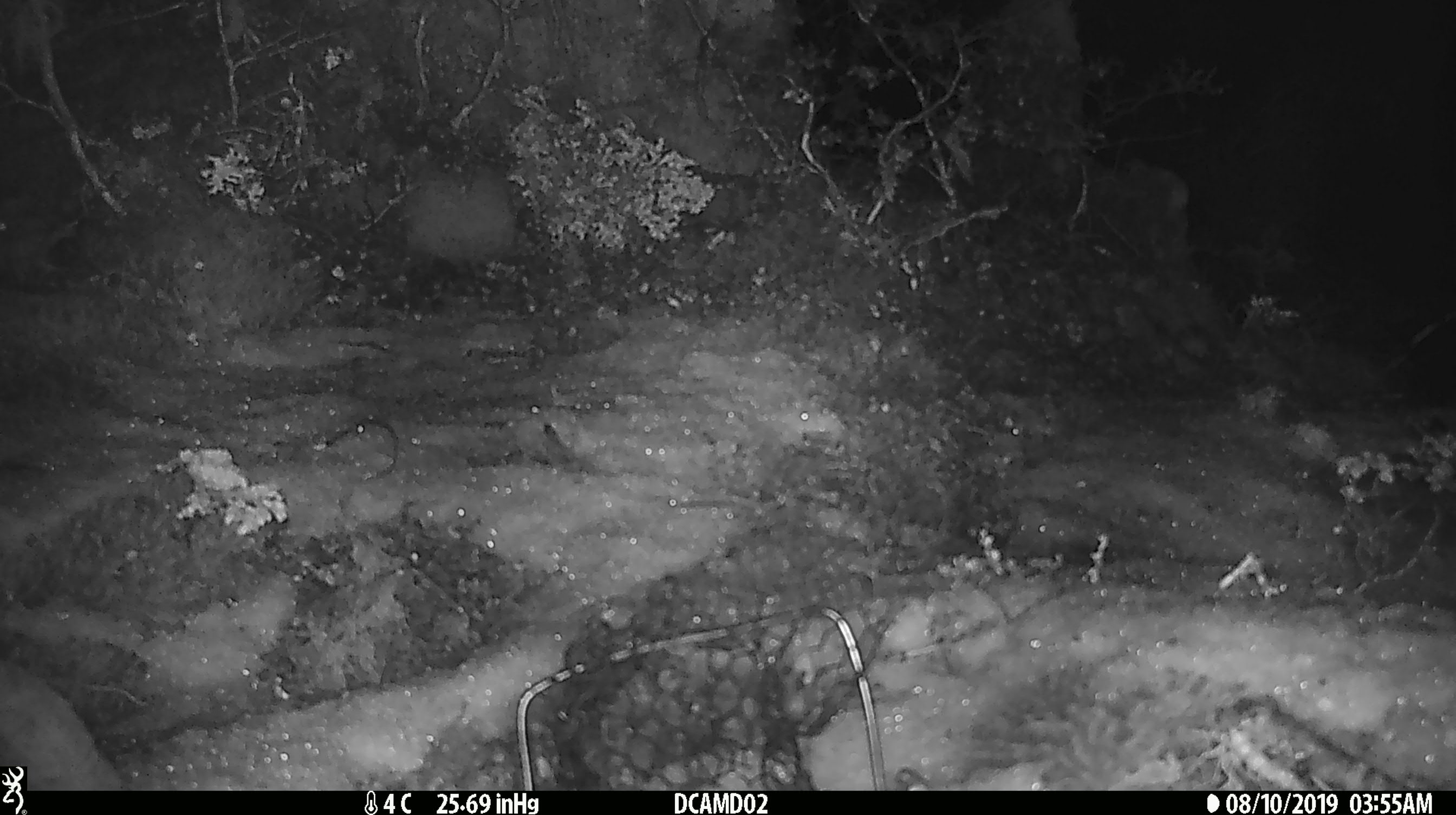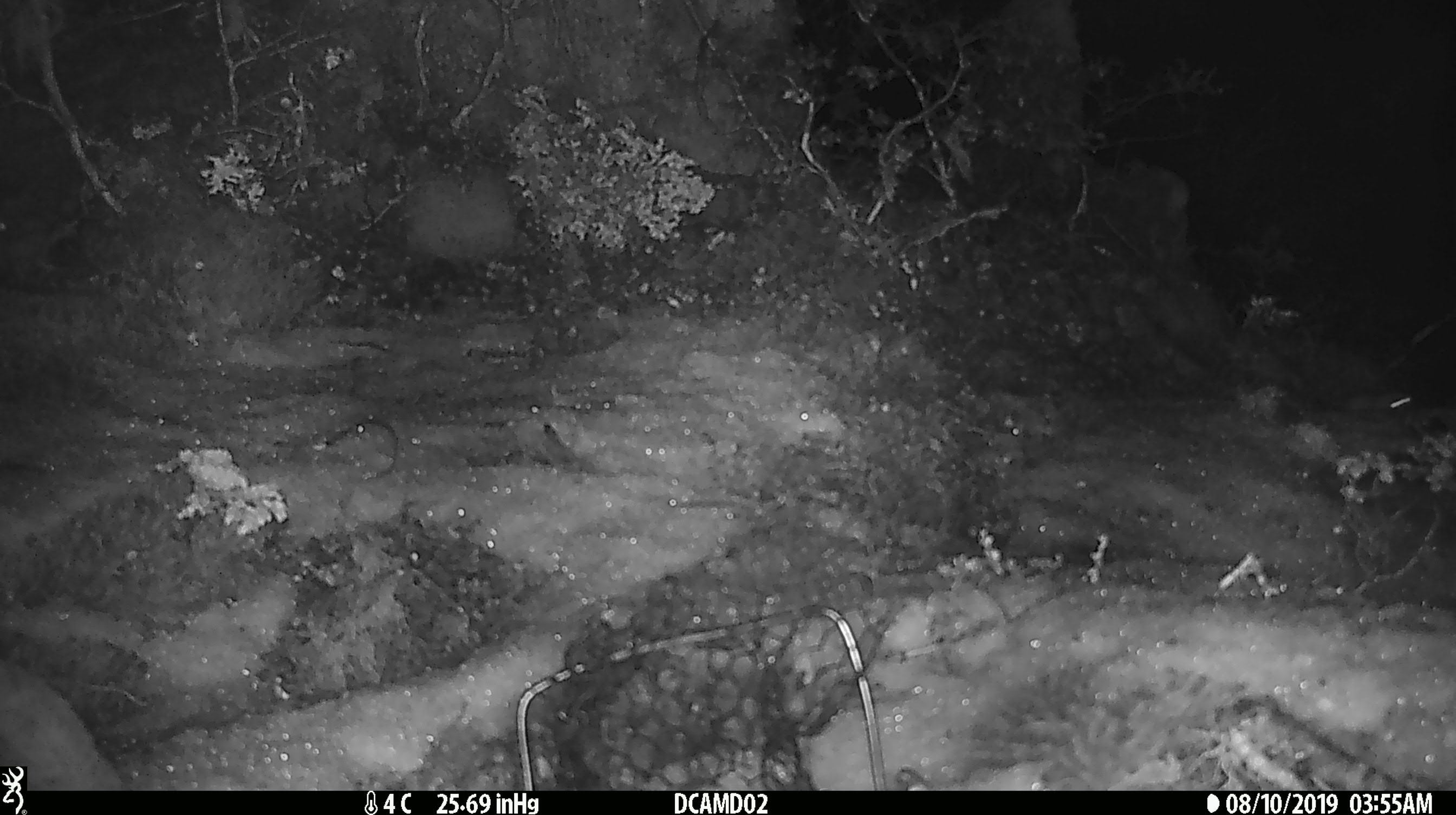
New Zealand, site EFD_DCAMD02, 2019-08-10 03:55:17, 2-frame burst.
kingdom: Animalia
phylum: Chordata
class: Mammalia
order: Rodentia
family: Muridae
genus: Mus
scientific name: Mus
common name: mouse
Mouse (Mus).